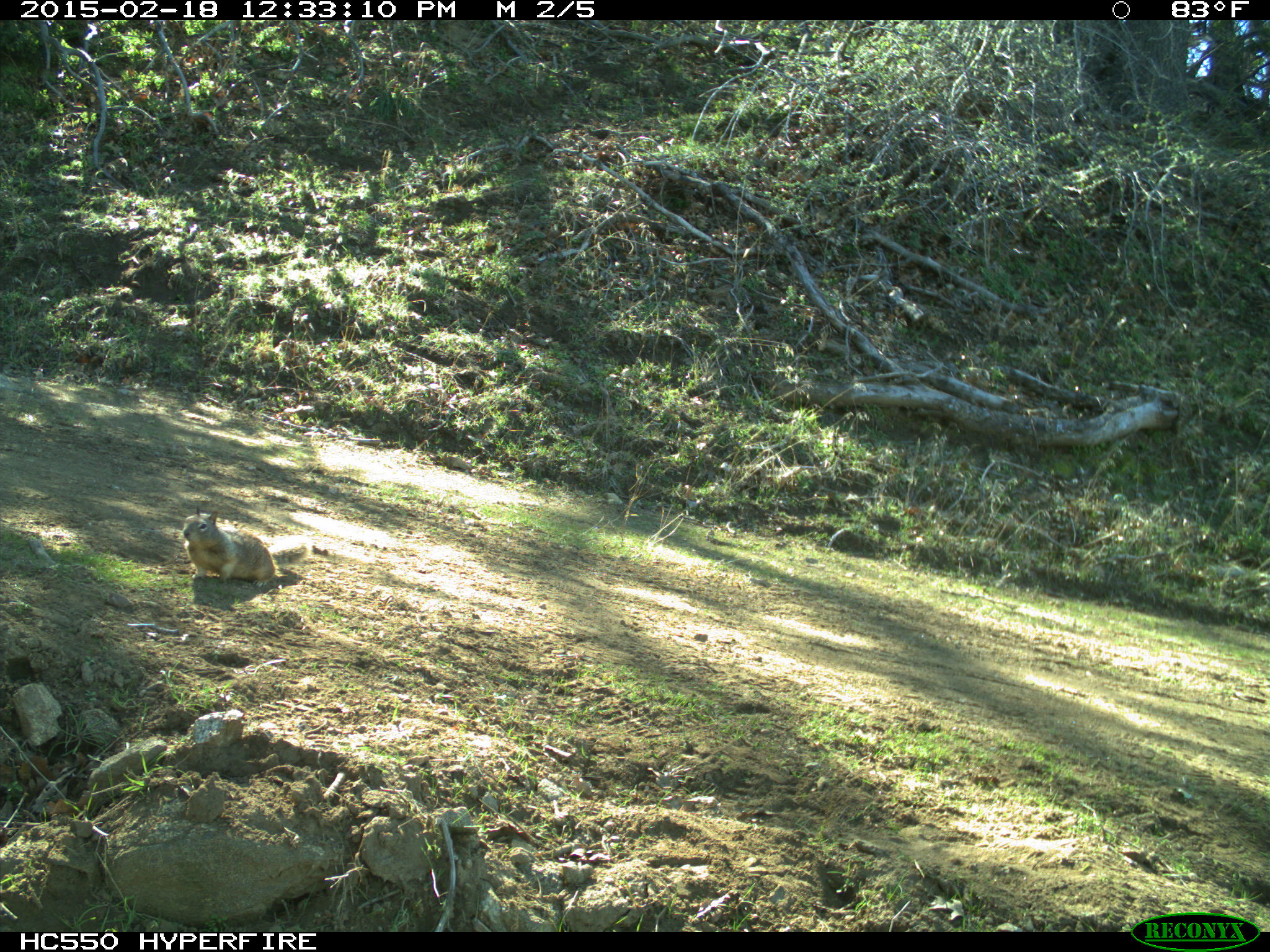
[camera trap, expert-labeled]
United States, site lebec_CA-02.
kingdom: Animalia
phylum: Chordata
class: Mammalia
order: Rodentia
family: Sciuridae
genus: Otospermophilus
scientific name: Otospermophilus beecheyi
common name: california ground squirrel